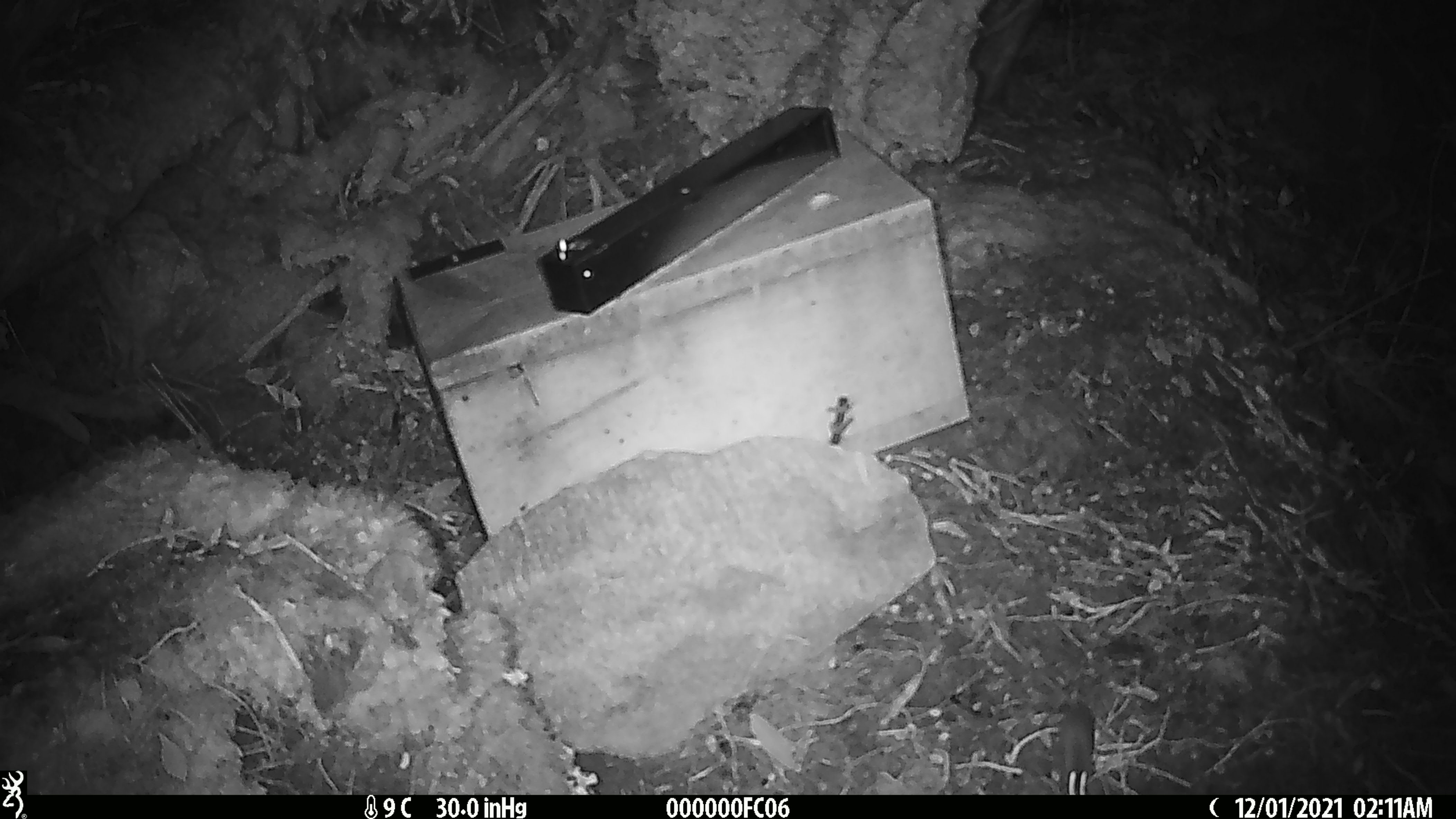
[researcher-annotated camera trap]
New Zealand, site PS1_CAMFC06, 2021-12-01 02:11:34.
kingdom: Animalia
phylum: Chordata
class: Mammalia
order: Rodentia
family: Muridae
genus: Mus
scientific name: Mus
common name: mouse